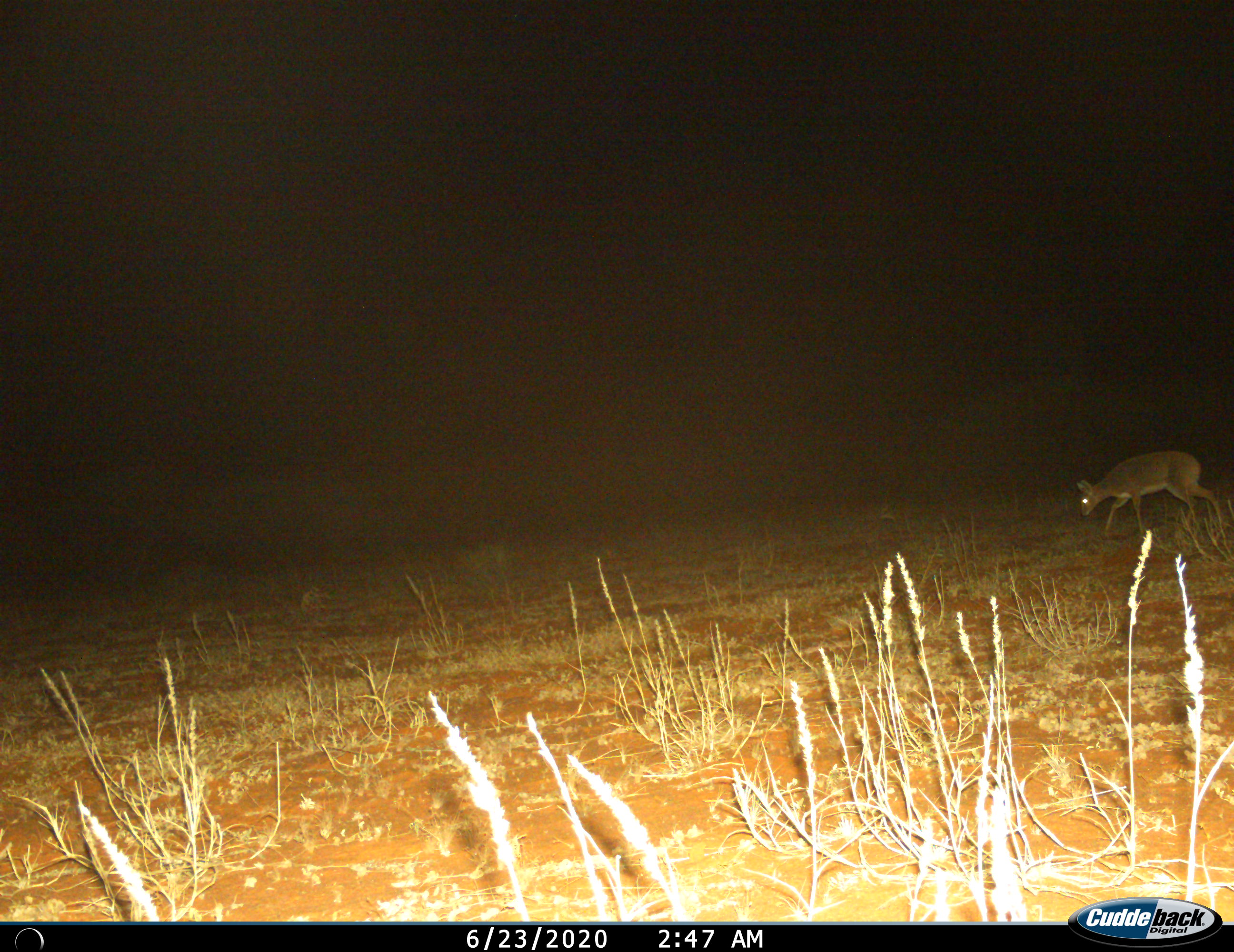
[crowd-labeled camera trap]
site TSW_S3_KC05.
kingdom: Animalia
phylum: Chordata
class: Mammalia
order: Artiodactyla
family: Bovidae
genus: Sylvicapra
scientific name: Sylvicapra grimmia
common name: common duiker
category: duikercommongrey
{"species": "duikercommongrey (common duiker) (Sylvicapra grimmia)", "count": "1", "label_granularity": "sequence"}